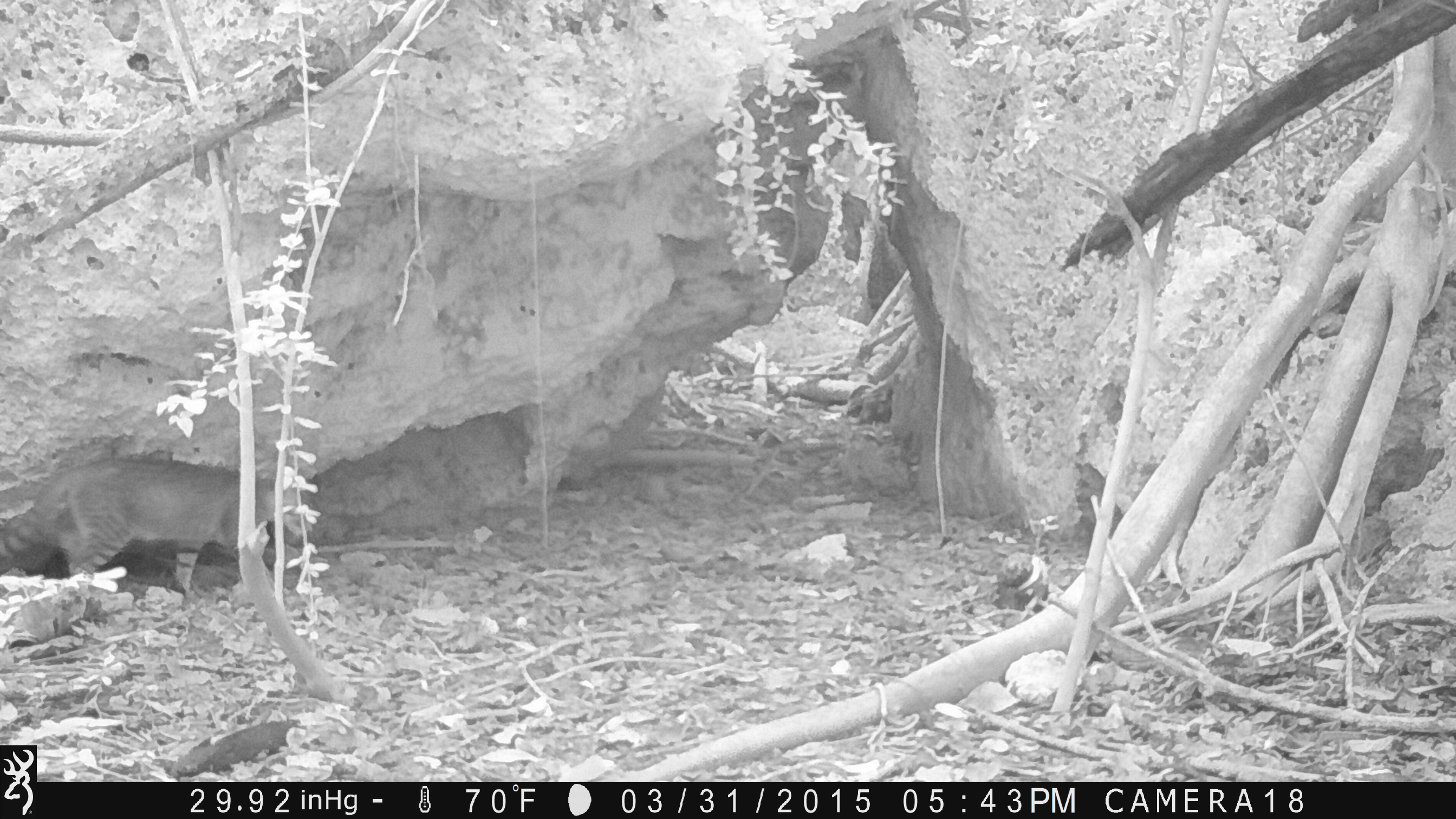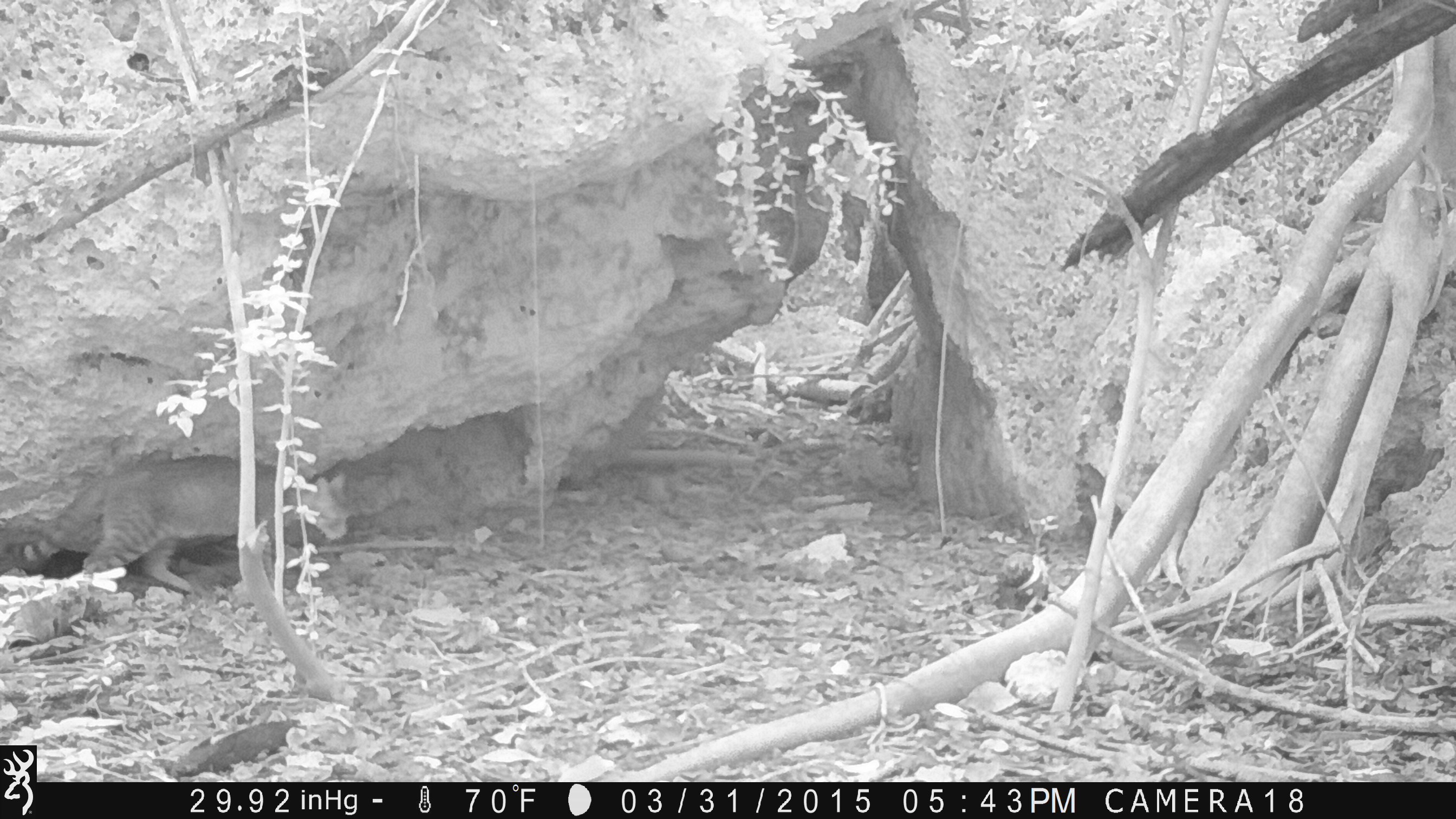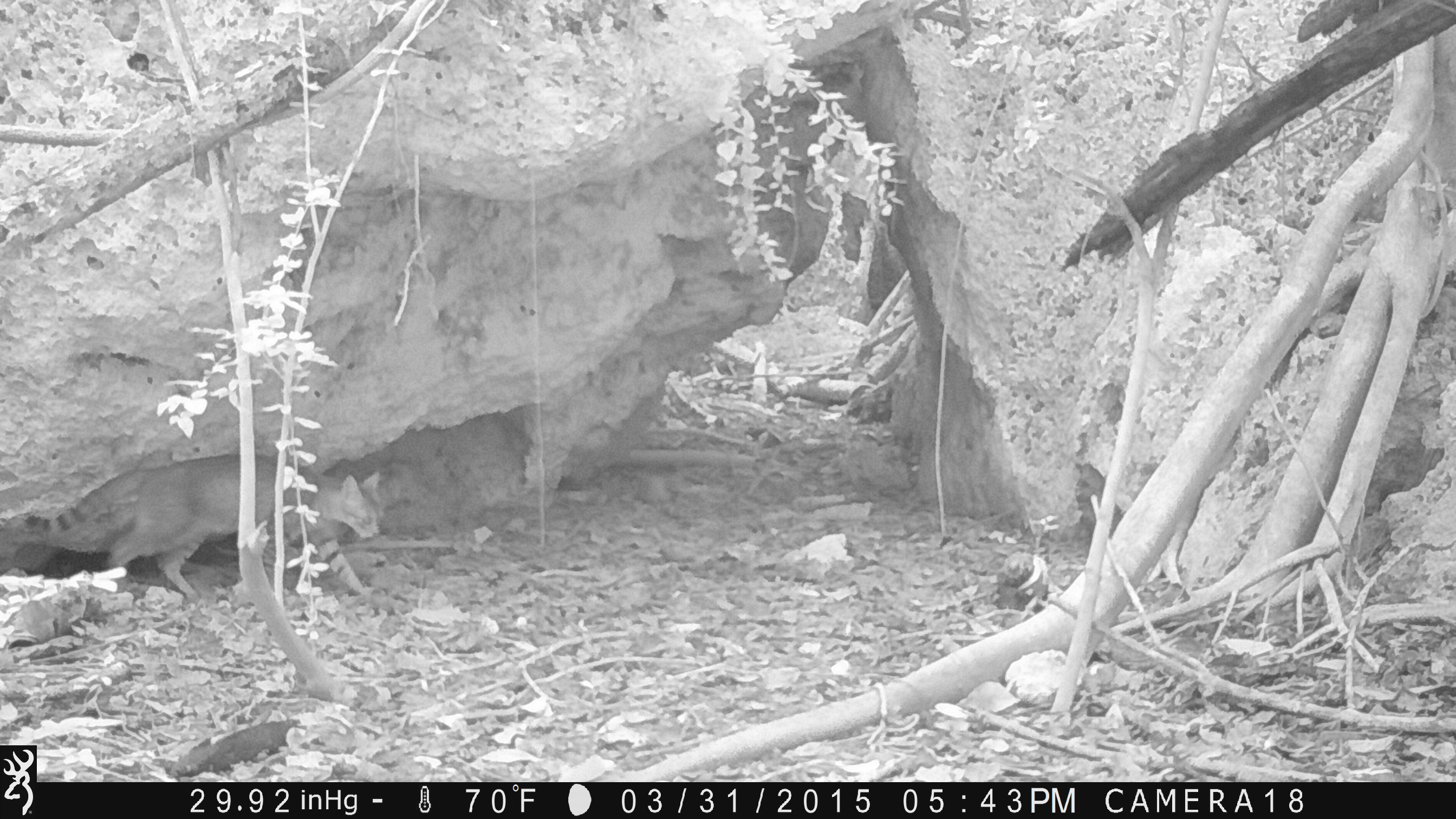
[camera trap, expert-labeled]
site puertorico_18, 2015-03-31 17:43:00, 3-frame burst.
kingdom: Animalia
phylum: Chordata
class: Mammalia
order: Carnivora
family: Felidae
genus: Felis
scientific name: Felis catus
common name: cat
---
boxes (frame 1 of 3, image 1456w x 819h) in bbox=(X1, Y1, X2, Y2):
cat: bbox=(1, 454, 320, 598)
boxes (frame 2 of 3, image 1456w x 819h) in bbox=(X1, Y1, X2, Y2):
cat: bbox=(2, 456, 351, 610)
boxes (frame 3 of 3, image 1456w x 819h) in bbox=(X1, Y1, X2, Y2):
cat: bbox=(0, 452, 384, 603)